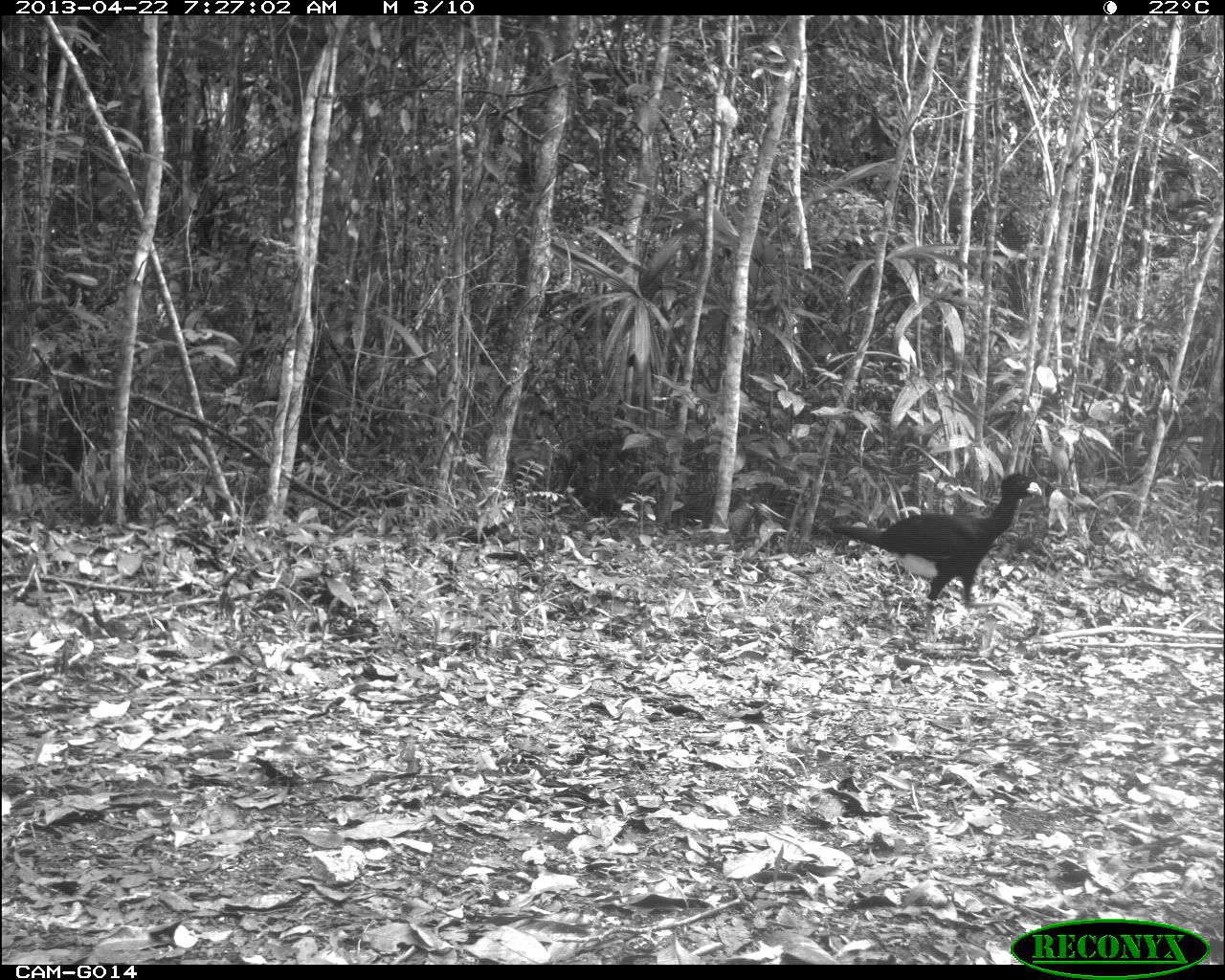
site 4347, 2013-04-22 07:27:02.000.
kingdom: Animalia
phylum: Chordata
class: Aves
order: Galliformes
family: Cracidae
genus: Crax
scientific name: Crax rubra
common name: great curassow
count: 1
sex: male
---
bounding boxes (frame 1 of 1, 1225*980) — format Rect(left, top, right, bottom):
crax rubra: Rect(829, 471, 1042, 633)